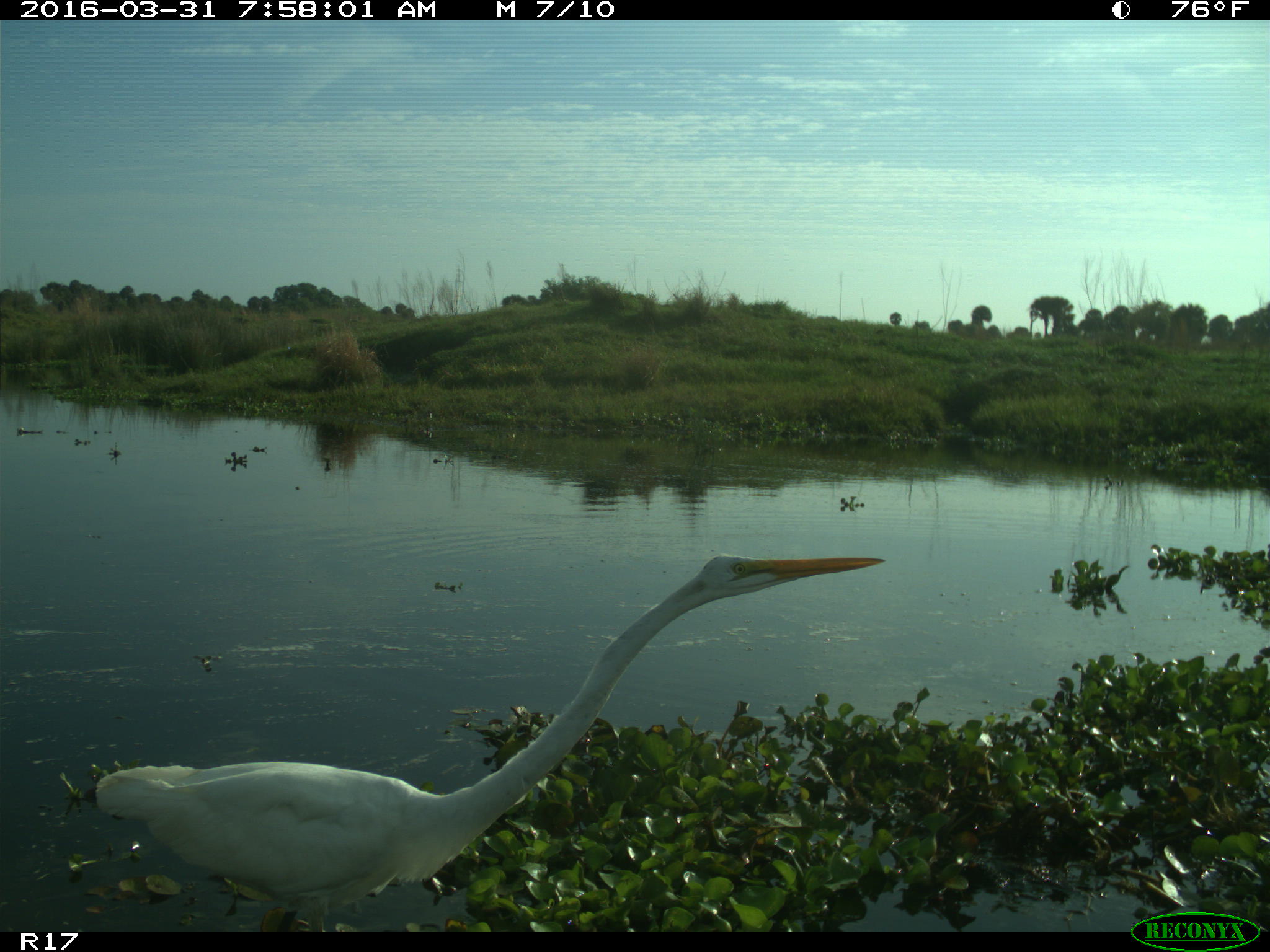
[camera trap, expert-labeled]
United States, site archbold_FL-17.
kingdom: Animalia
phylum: Chordata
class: Aves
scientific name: Aves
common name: birds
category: unidentified bird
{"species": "unidentified bird (birds) (Aves)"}